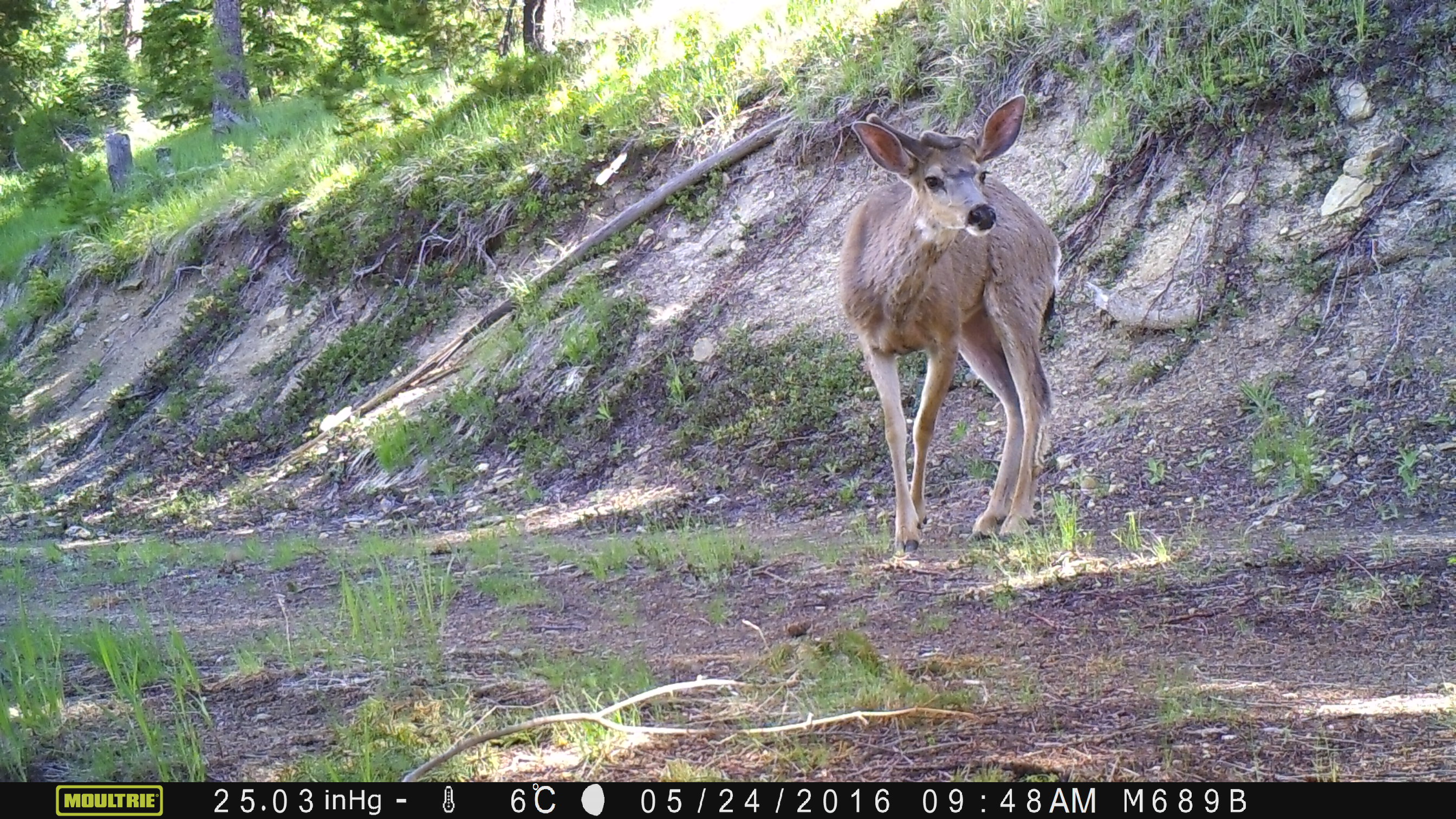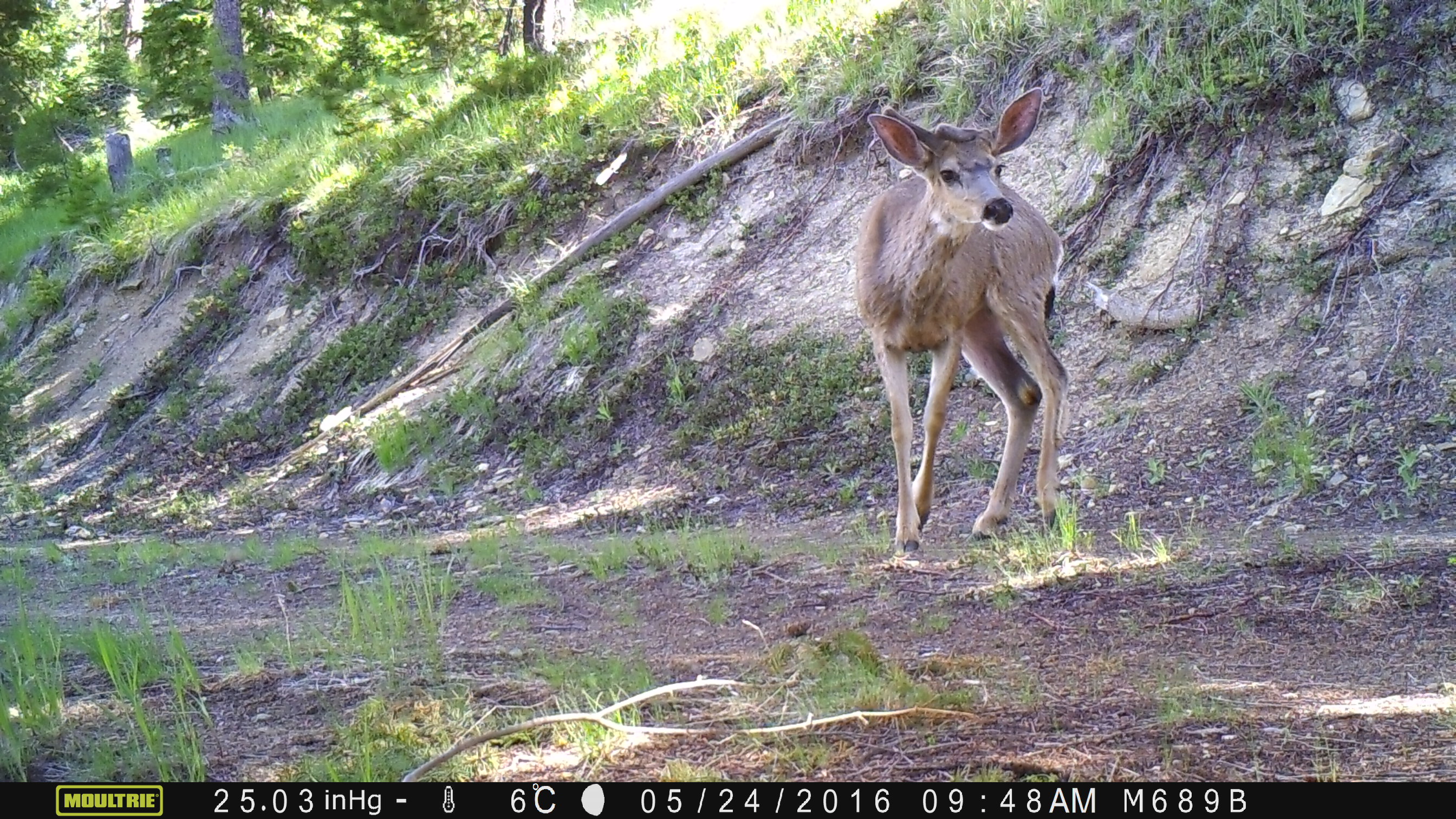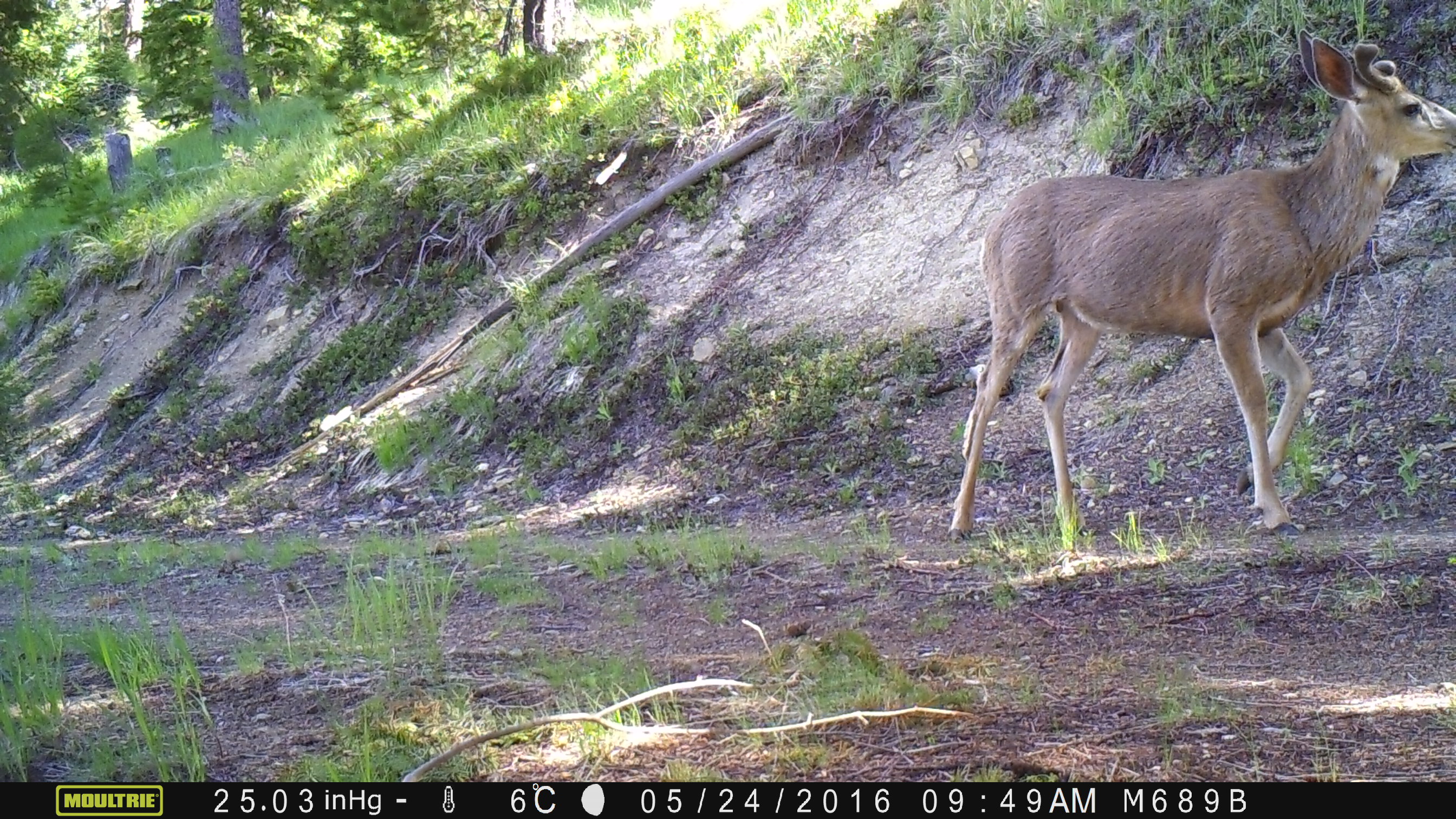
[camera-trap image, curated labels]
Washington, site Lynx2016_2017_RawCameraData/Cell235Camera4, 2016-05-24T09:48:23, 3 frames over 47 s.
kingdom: Animalia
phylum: Chordata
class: Mammalia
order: Artiodactyla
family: Cervidae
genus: Odocoileus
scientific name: Odocoileus hemionus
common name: mule deer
Odocoileus hemionus (mule deer). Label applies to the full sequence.